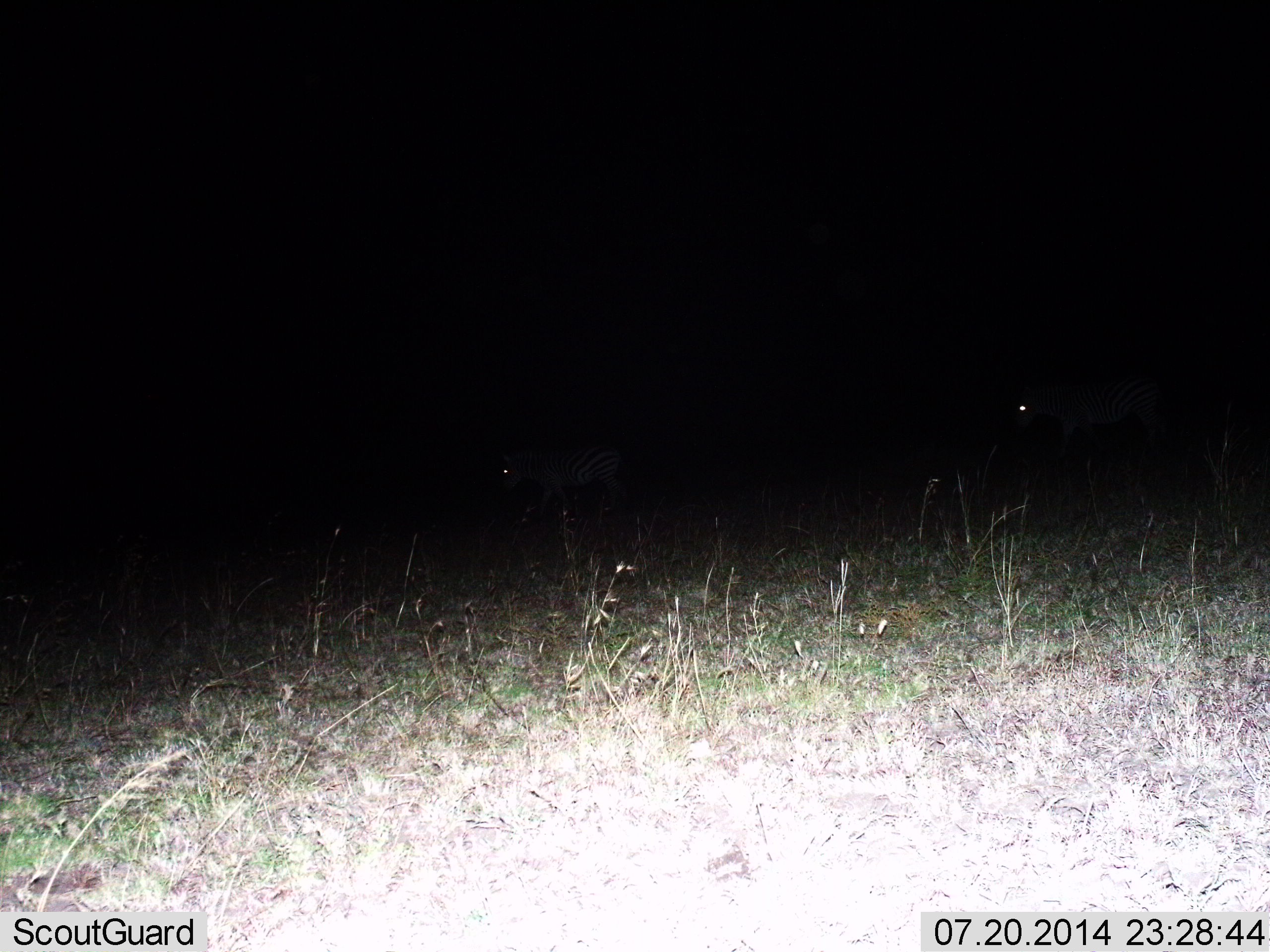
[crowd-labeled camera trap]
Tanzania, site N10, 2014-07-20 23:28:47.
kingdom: Animalia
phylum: Chordata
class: Mammalia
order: Perissodactyla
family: Equidae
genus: Equus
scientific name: Equus quagga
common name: plains zebra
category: zebra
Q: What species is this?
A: Zebra (plains zebra) (Equus quagga).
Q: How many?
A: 2.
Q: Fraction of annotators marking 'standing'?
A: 40%.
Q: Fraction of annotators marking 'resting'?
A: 0%.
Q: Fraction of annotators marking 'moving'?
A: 80%.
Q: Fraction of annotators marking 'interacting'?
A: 0%.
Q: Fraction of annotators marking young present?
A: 0%.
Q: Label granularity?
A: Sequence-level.